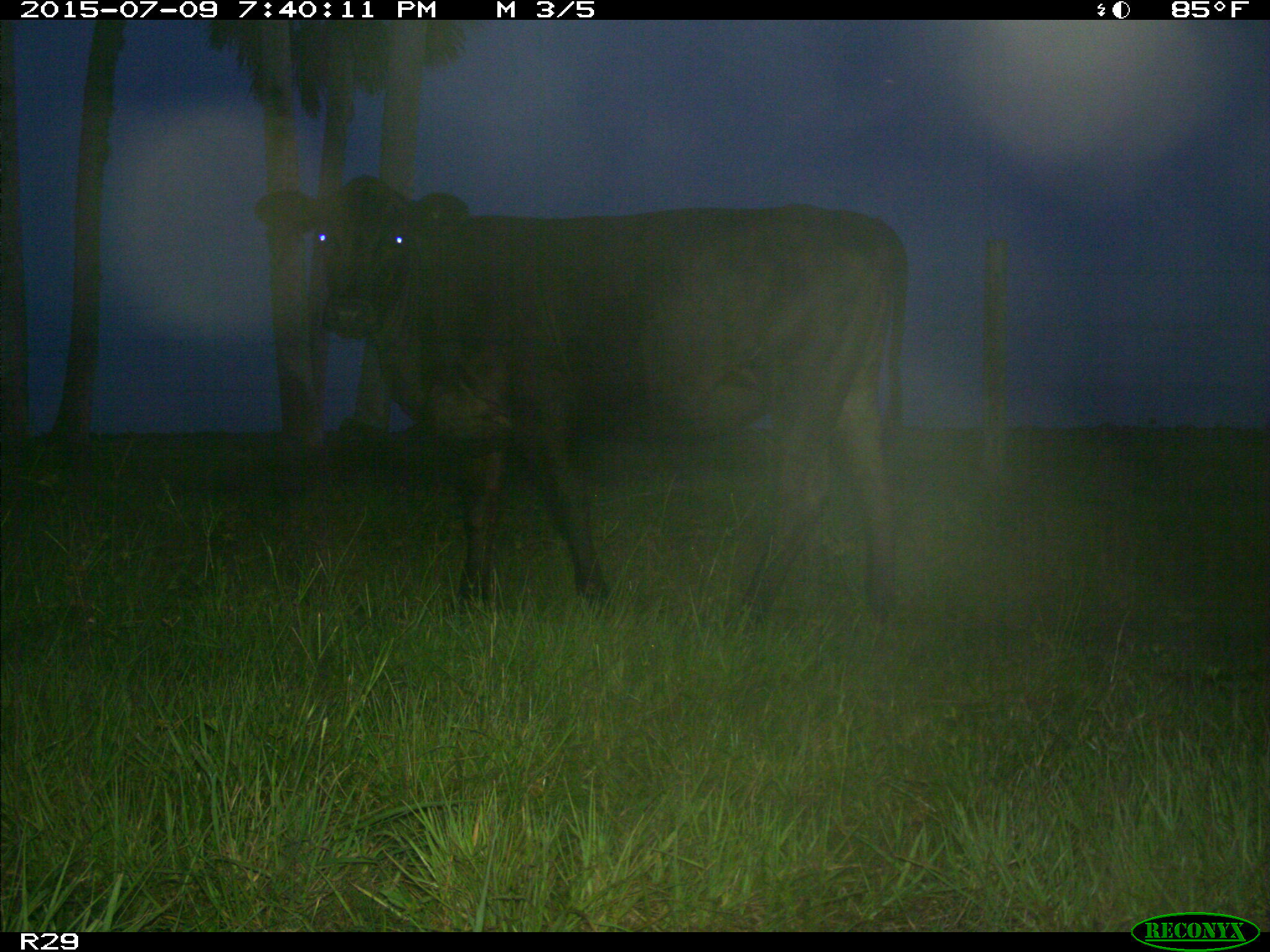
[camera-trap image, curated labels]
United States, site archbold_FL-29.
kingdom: Animalia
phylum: Chordata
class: Mammalia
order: Artiodactyla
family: Bovidae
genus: Bos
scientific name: Bos taurus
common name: domestic cow